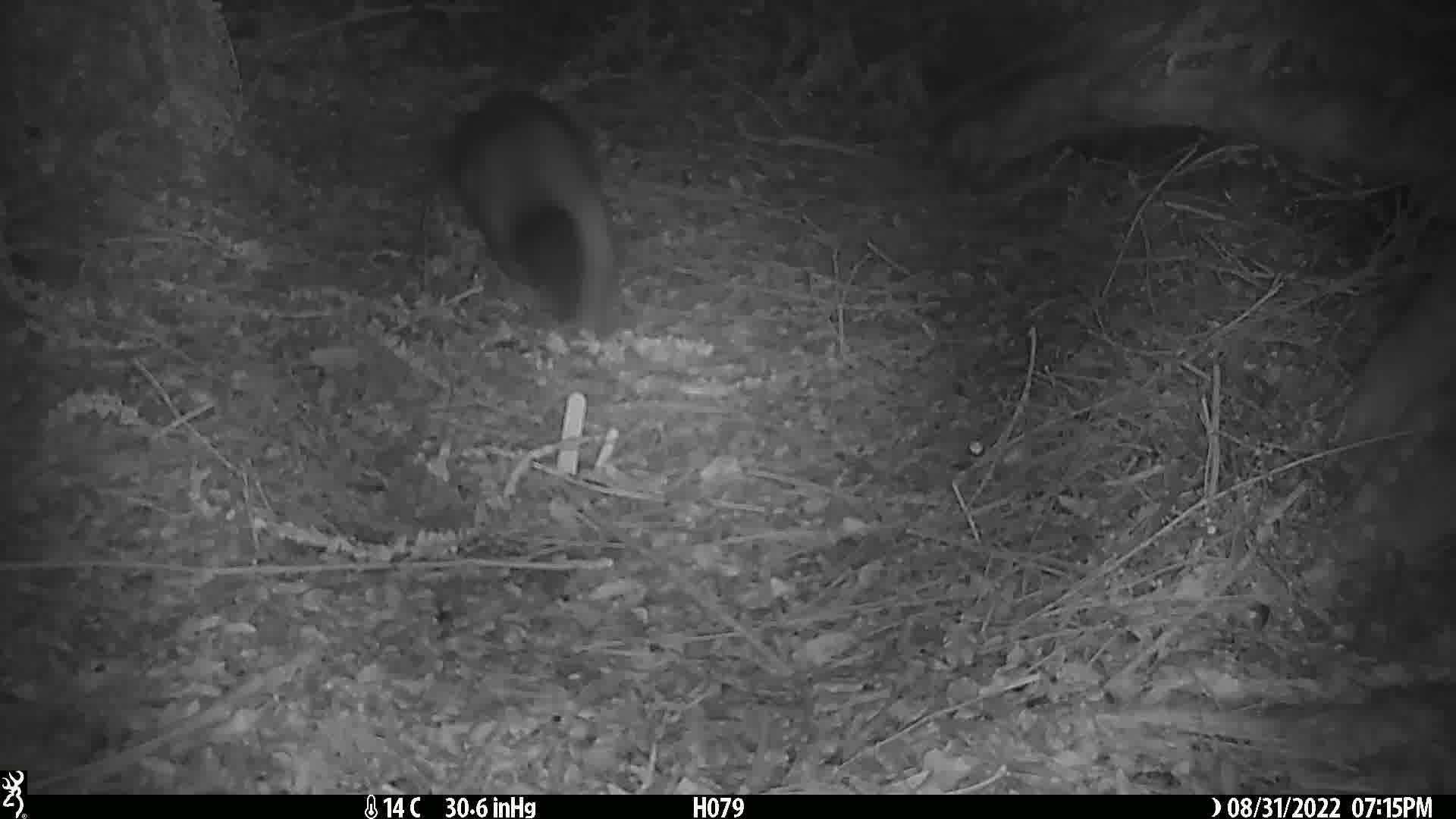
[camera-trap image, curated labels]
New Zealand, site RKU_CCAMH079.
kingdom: Animalia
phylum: Chordata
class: Mammalia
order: Diprotodontia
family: Phalangeridae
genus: Trichosurus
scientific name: Trichosurus vulpecula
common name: common brushtail possum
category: possum